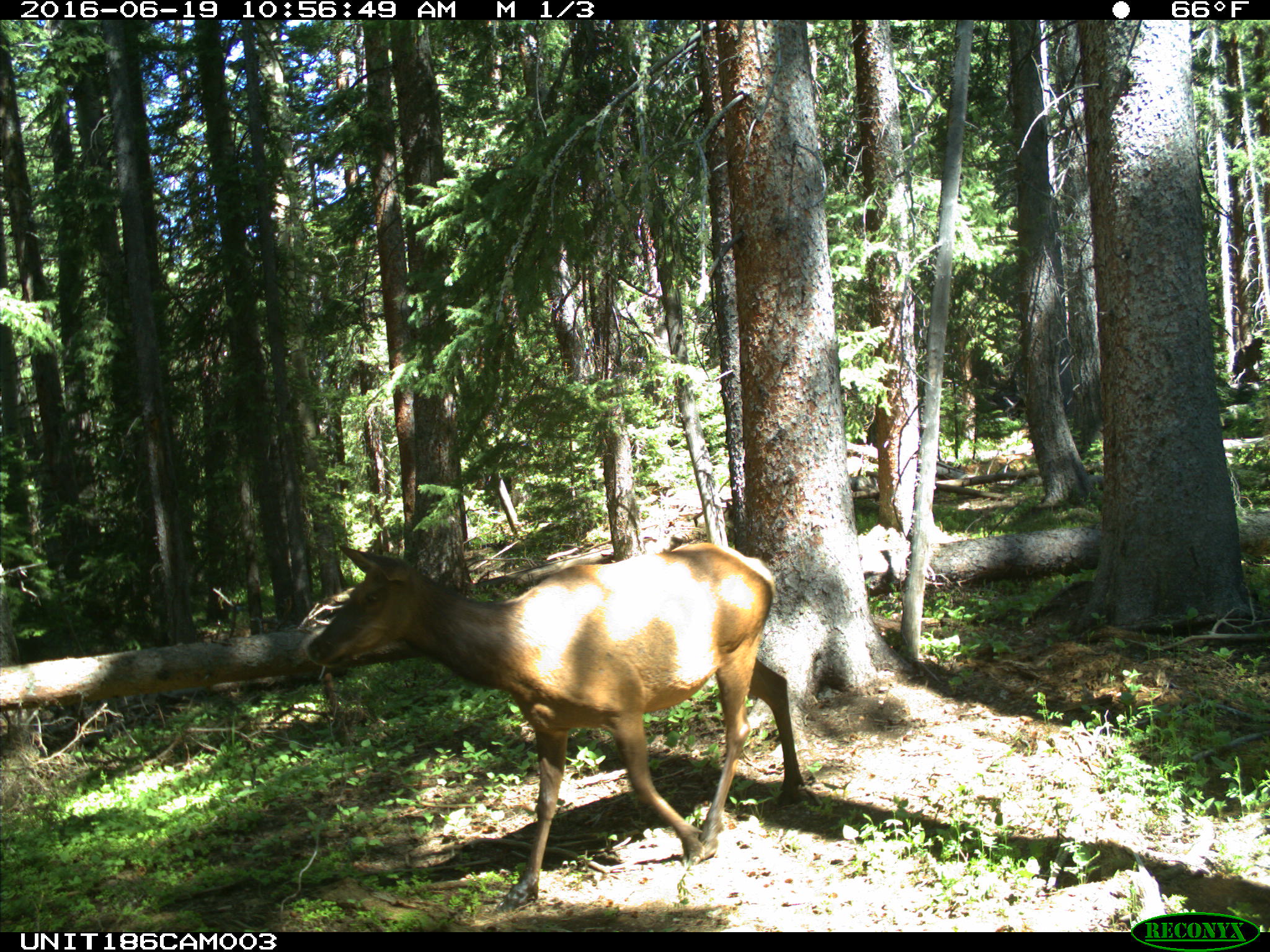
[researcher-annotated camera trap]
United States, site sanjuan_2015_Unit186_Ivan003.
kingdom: Animalia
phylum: Chordata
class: Mammalia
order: Artiodactyla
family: Cervidae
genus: Cervus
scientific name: Cervus elaphus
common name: red deer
Cervus elaphus (red deer).